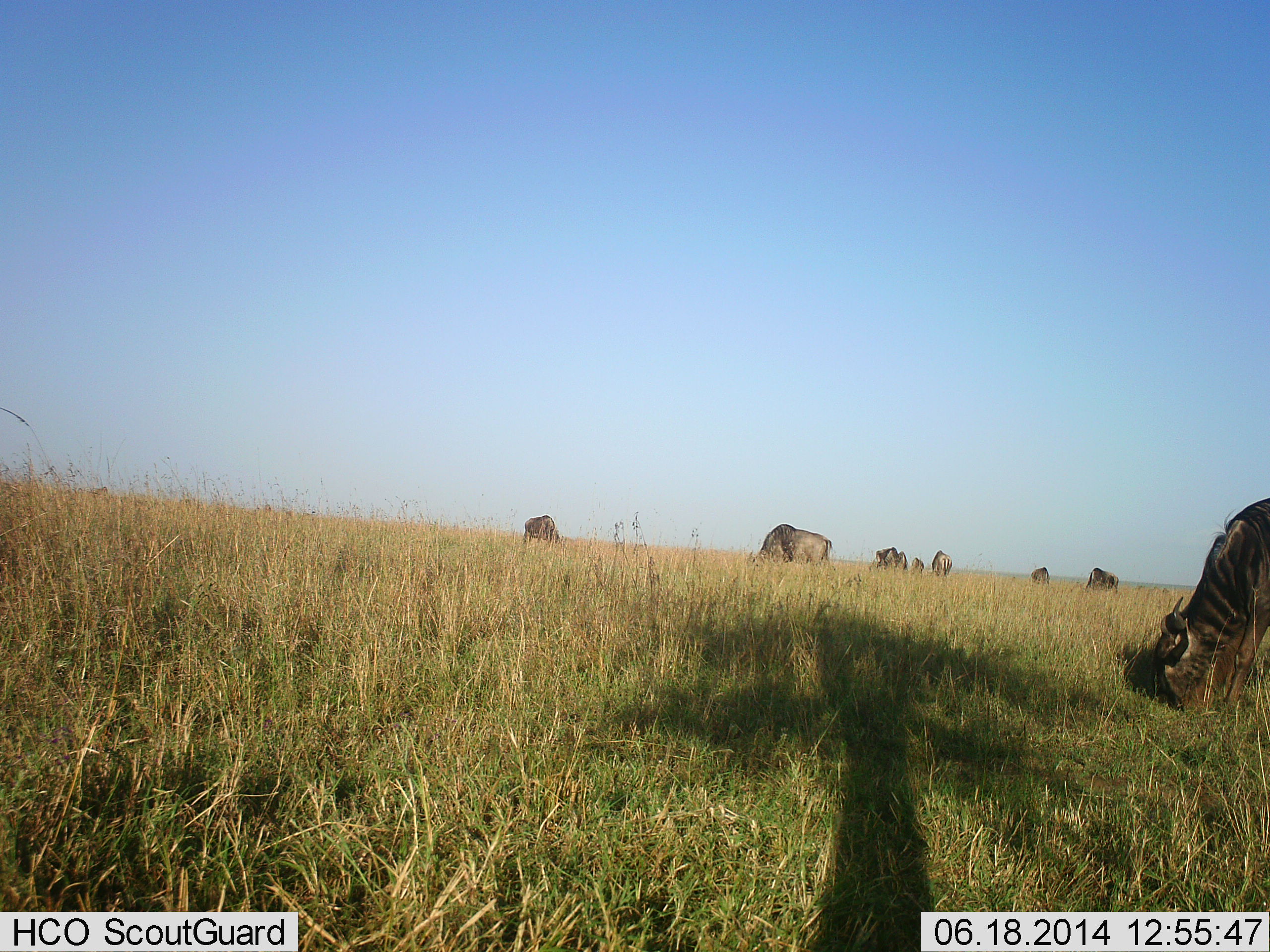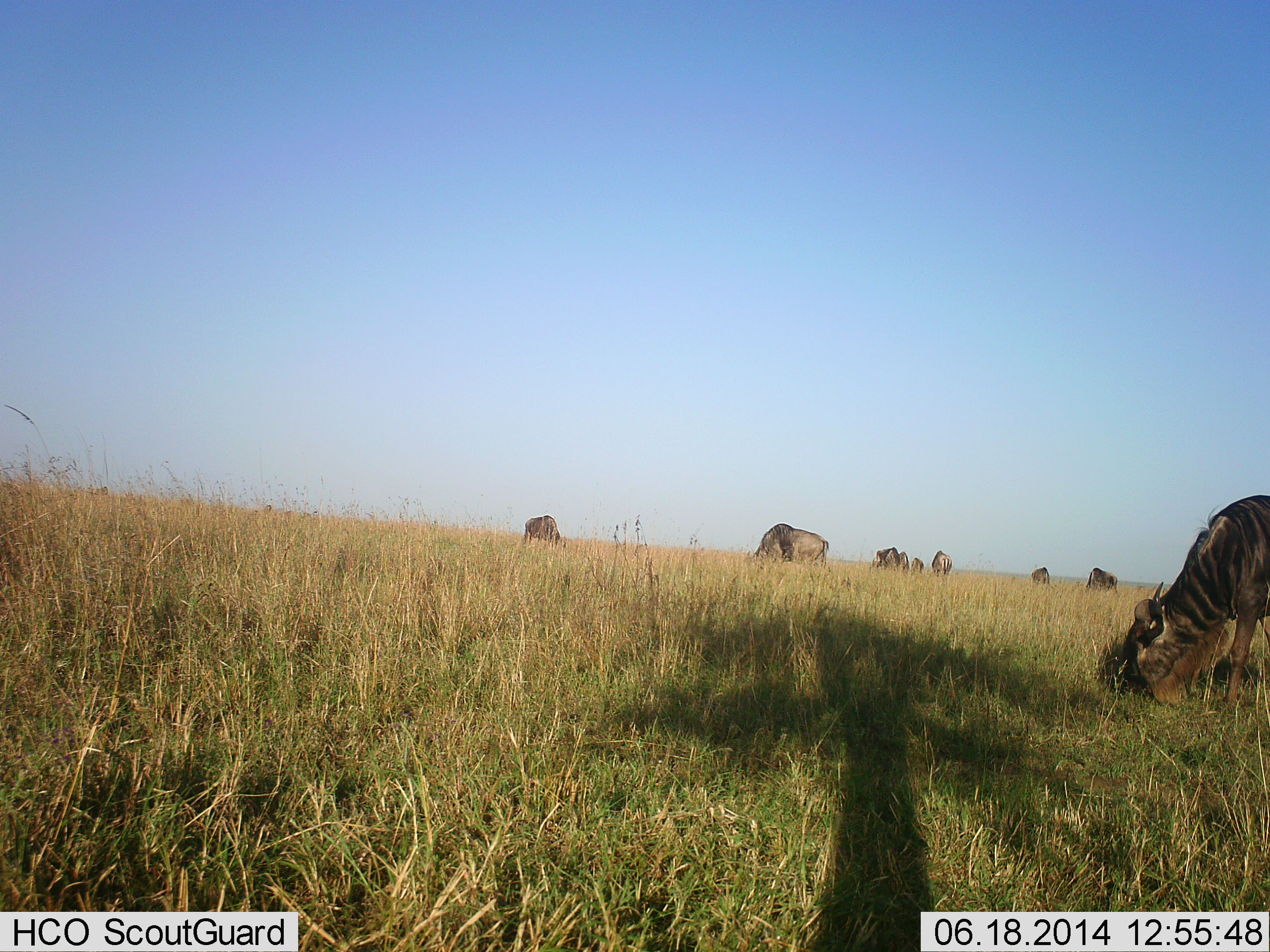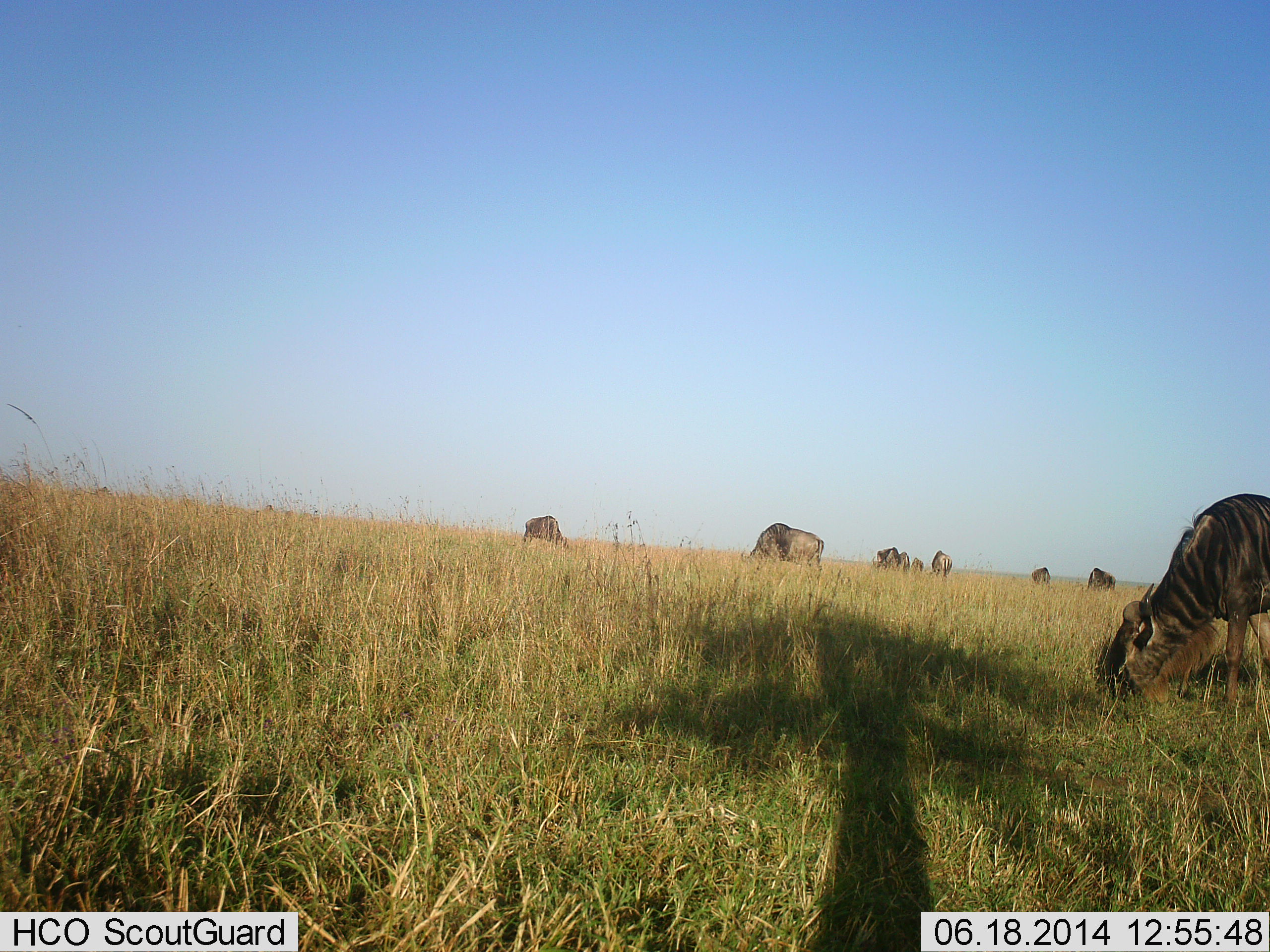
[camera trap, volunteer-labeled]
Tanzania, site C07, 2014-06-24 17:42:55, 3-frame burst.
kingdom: Animalia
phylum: Chordata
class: Mammalia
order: Artiodactyla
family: Bovidae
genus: Connochaetes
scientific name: Connochaetes taurinus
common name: blue wildebeest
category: wildebeest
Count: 8.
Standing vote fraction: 10%.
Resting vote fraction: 0%.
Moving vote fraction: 40%.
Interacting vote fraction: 0%.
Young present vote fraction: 0%.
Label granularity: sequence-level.